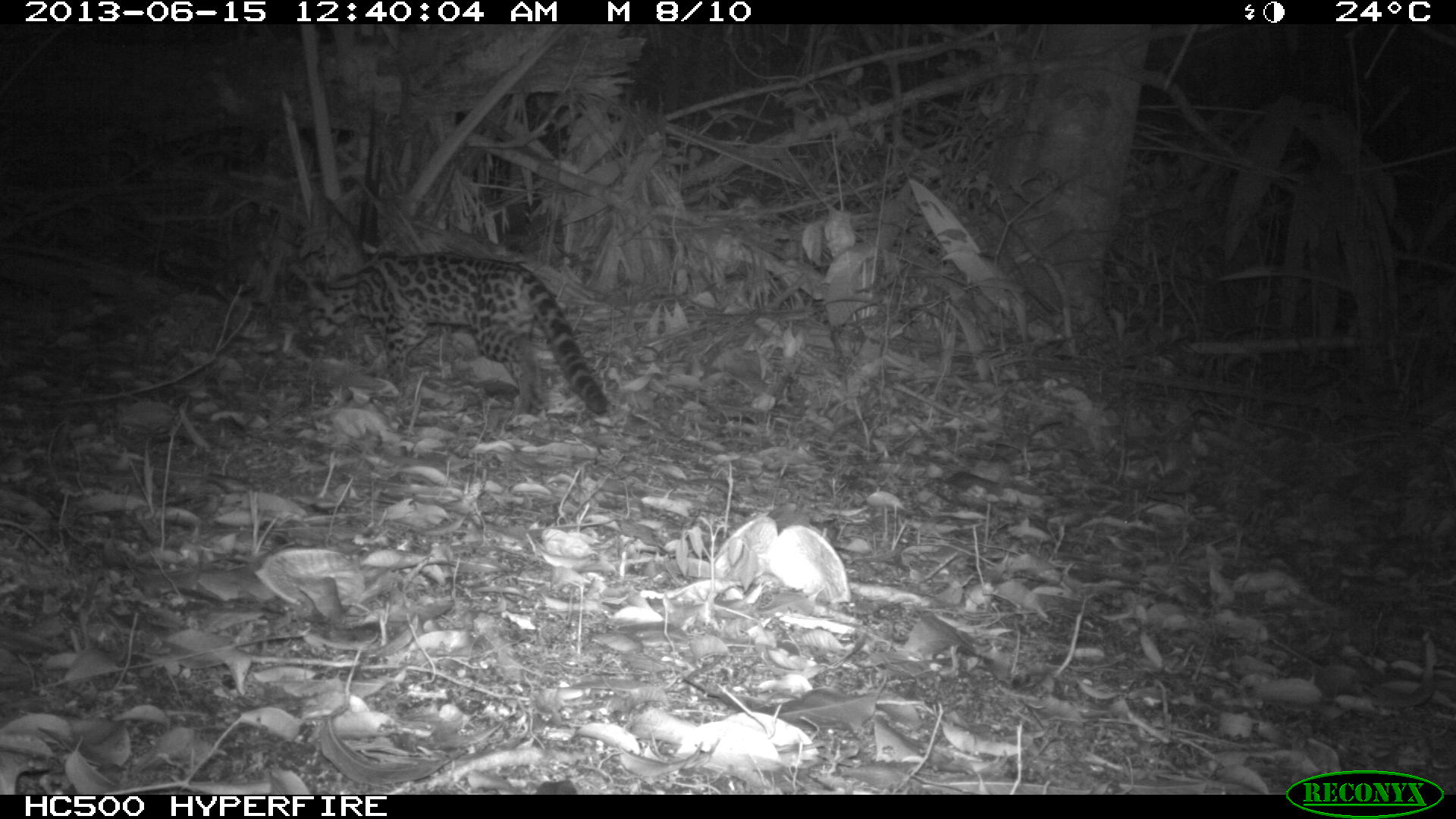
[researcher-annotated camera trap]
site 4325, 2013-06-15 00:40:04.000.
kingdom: Animalia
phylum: Chordata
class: Mammalia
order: Carnivora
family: Felidae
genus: Leopardus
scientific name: Leopardus wiedii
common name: margay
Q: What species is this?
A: Leopardus wiedii (margay).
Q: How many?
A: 1.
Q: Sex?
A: Female.